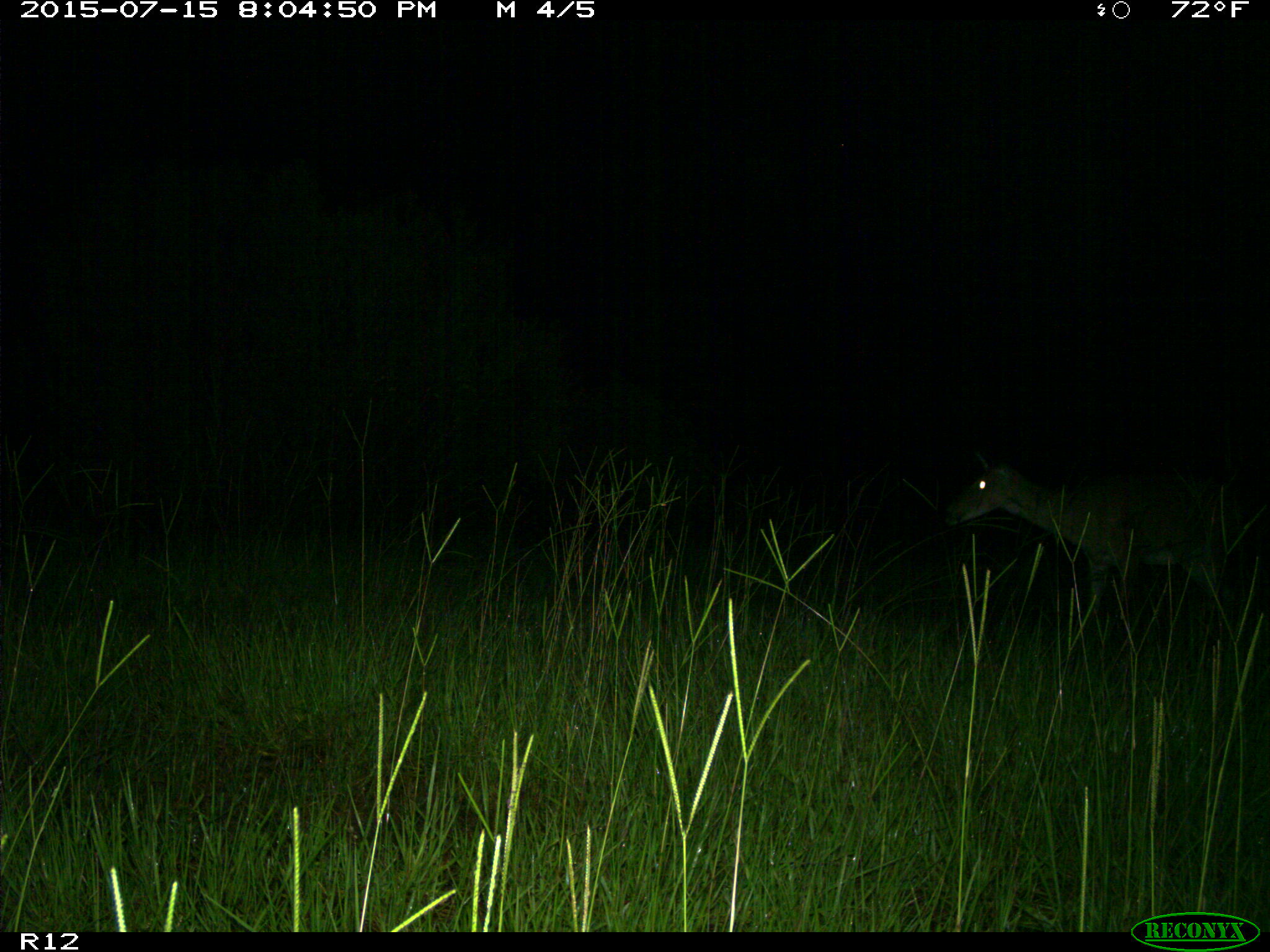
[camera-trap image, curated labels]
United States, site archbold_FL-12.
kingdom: Animalia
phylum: Chordata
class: Mammalia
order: Artiodactyla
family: Cervidae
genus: Odocoileus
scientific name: Odocoileus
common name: deer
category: unidentified deer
Unidentified deer (deer) (Odocoileus).